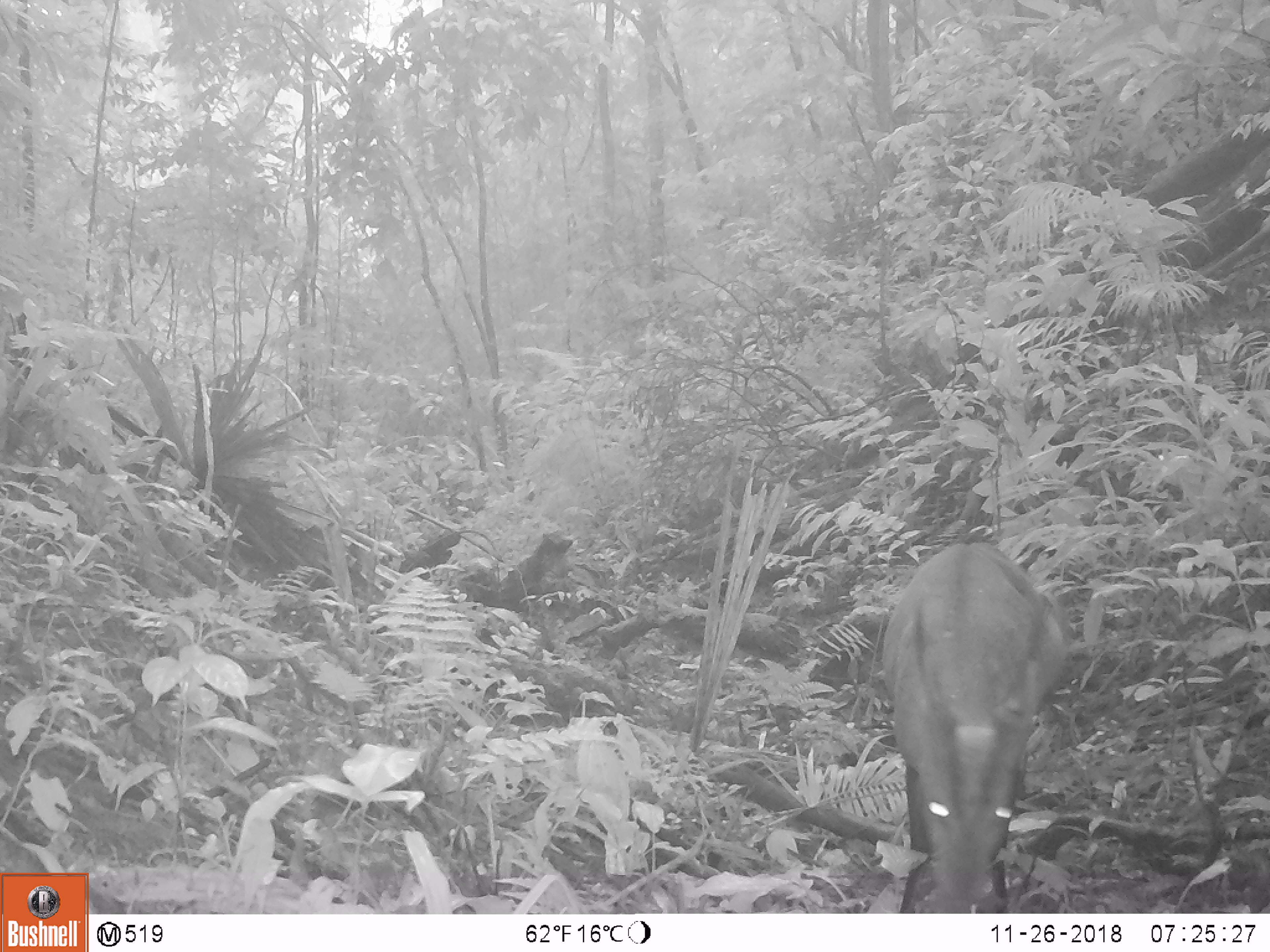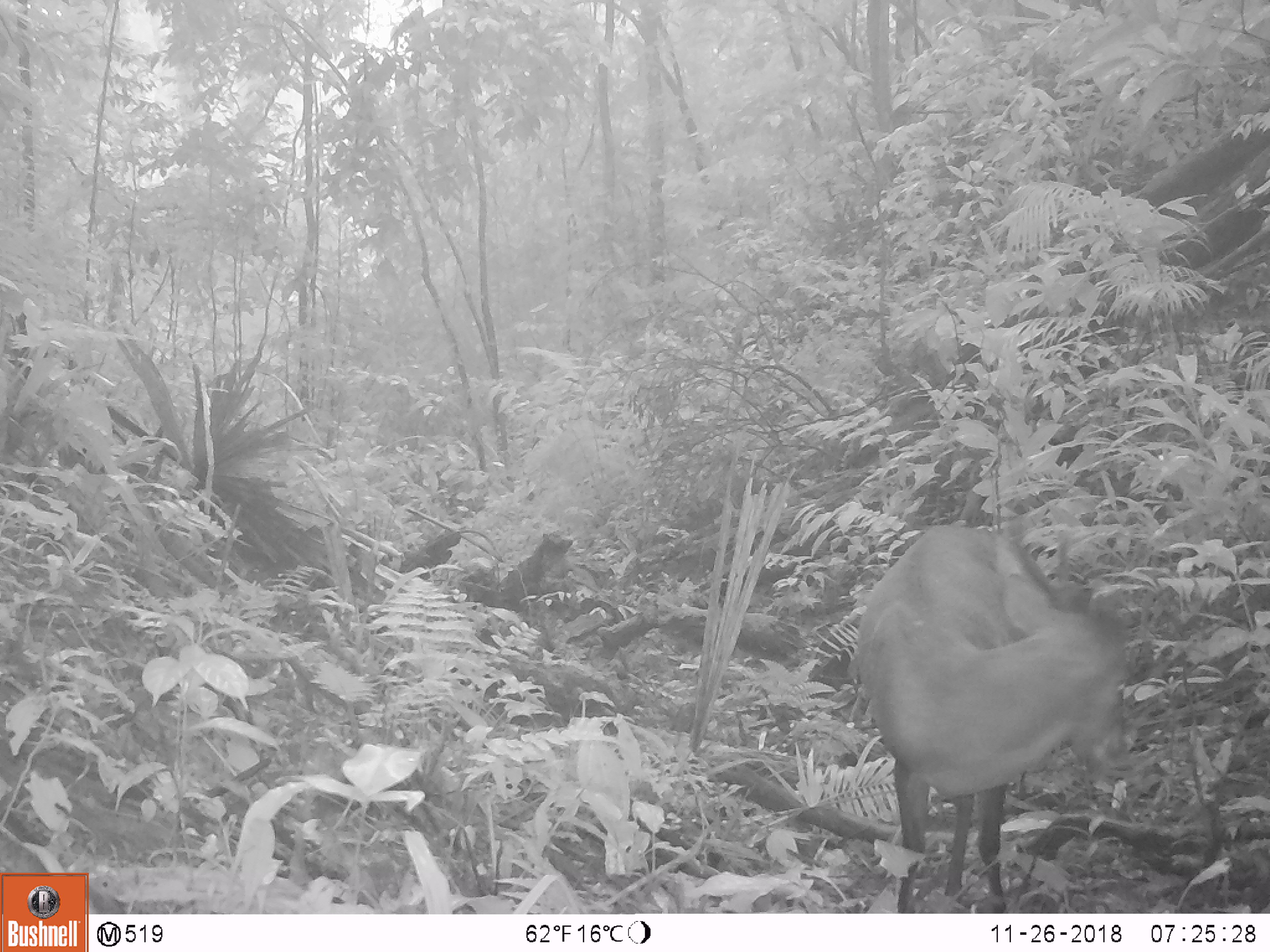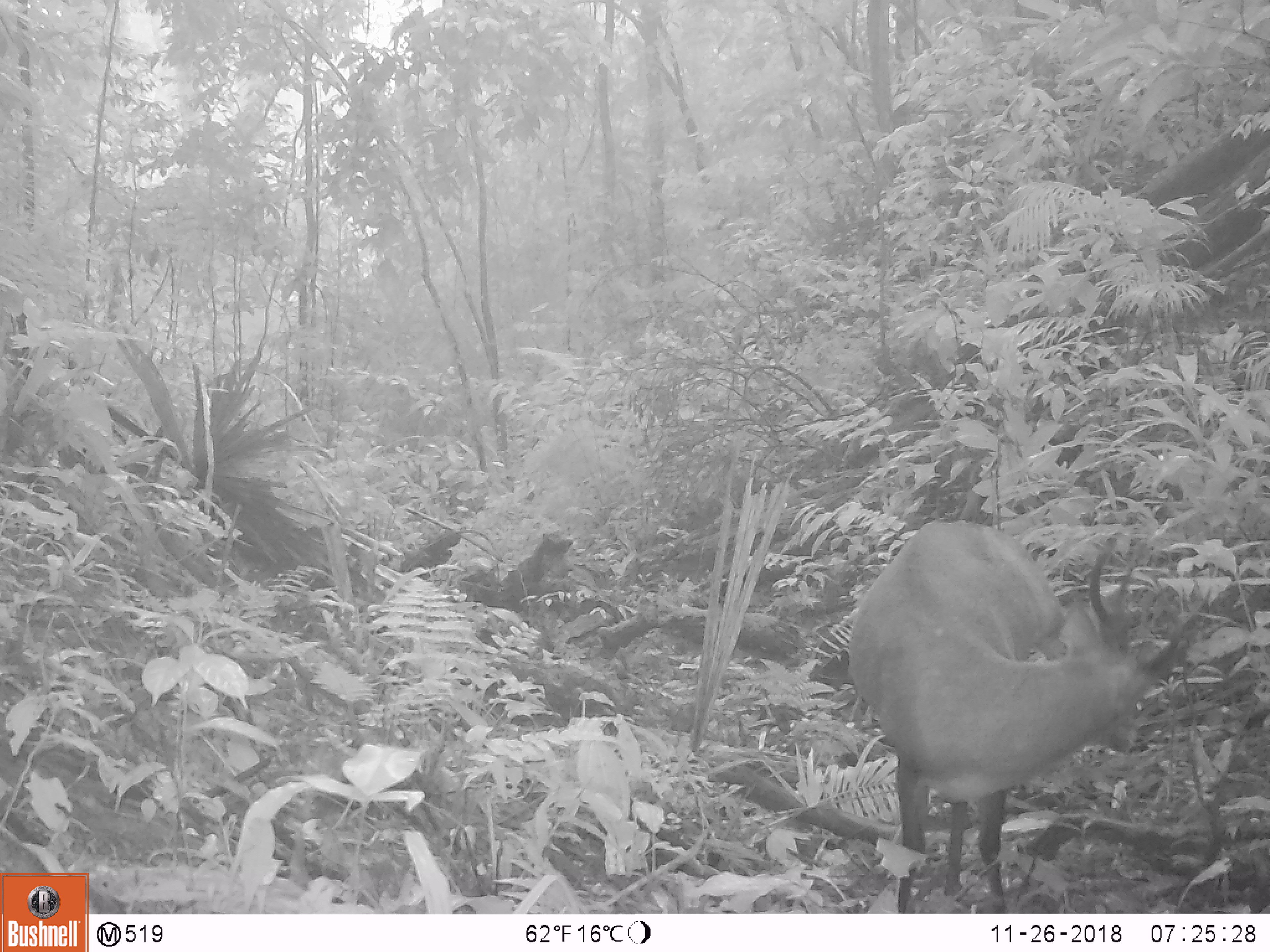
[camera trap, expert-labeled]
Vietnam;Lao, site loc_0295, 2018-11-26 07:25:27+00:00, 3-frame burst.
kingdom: Animalia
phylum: Chordata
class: Mammalia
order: Artiodactyla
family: Cervidae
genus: Muntiacus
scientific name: Muntiacus vuquangensis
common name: large-antlered muntjac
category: large antlered muntjac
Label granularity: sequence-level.